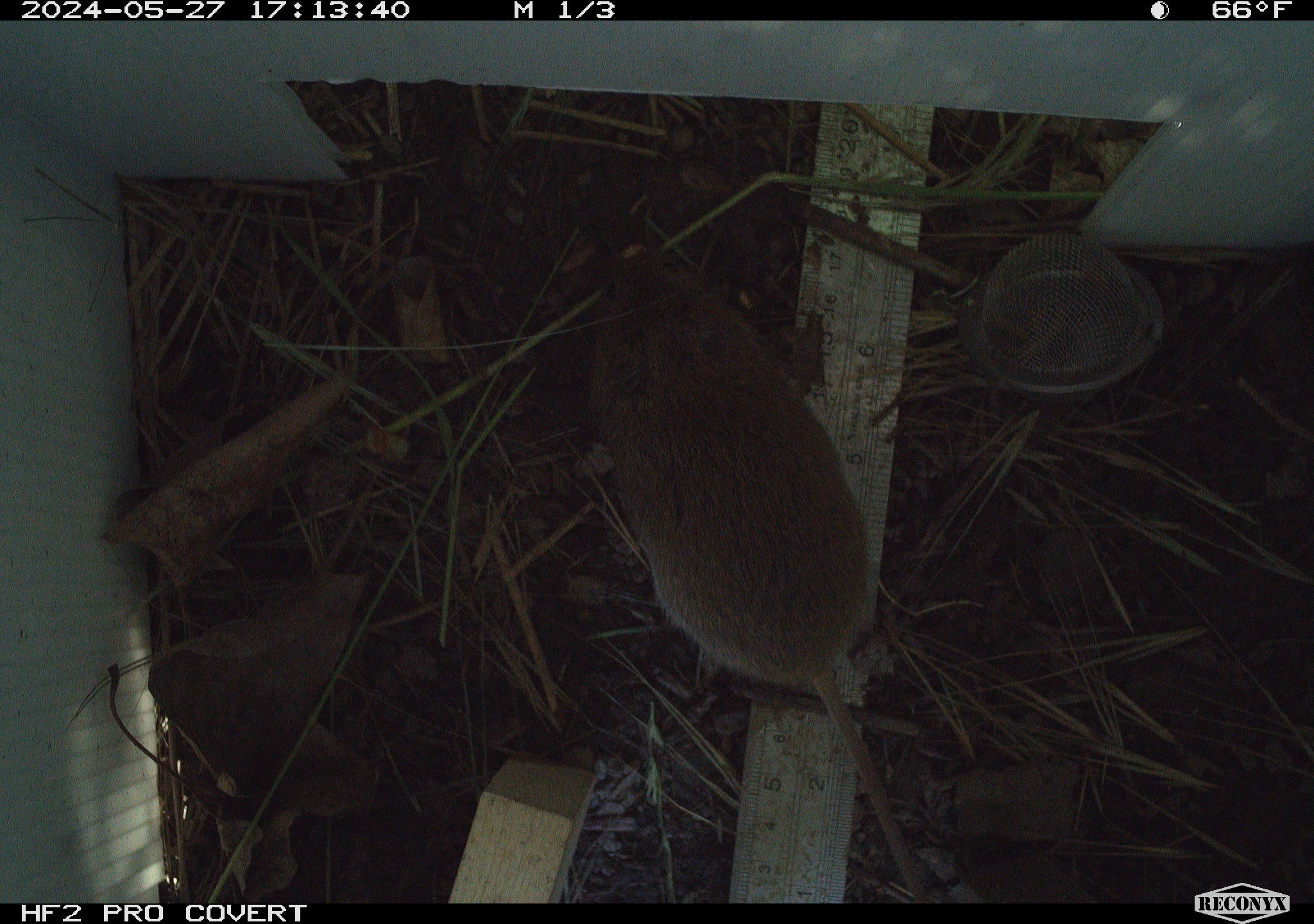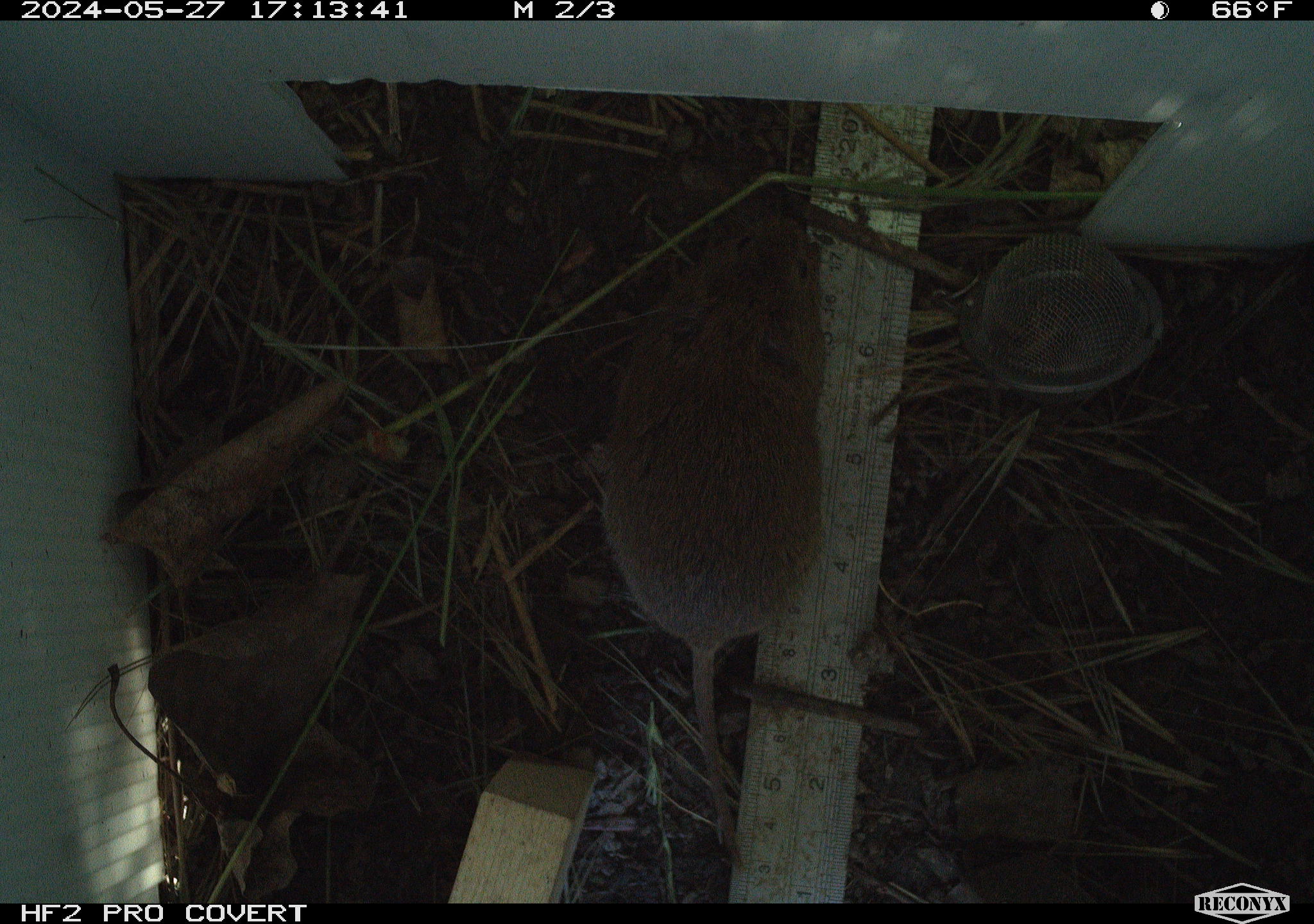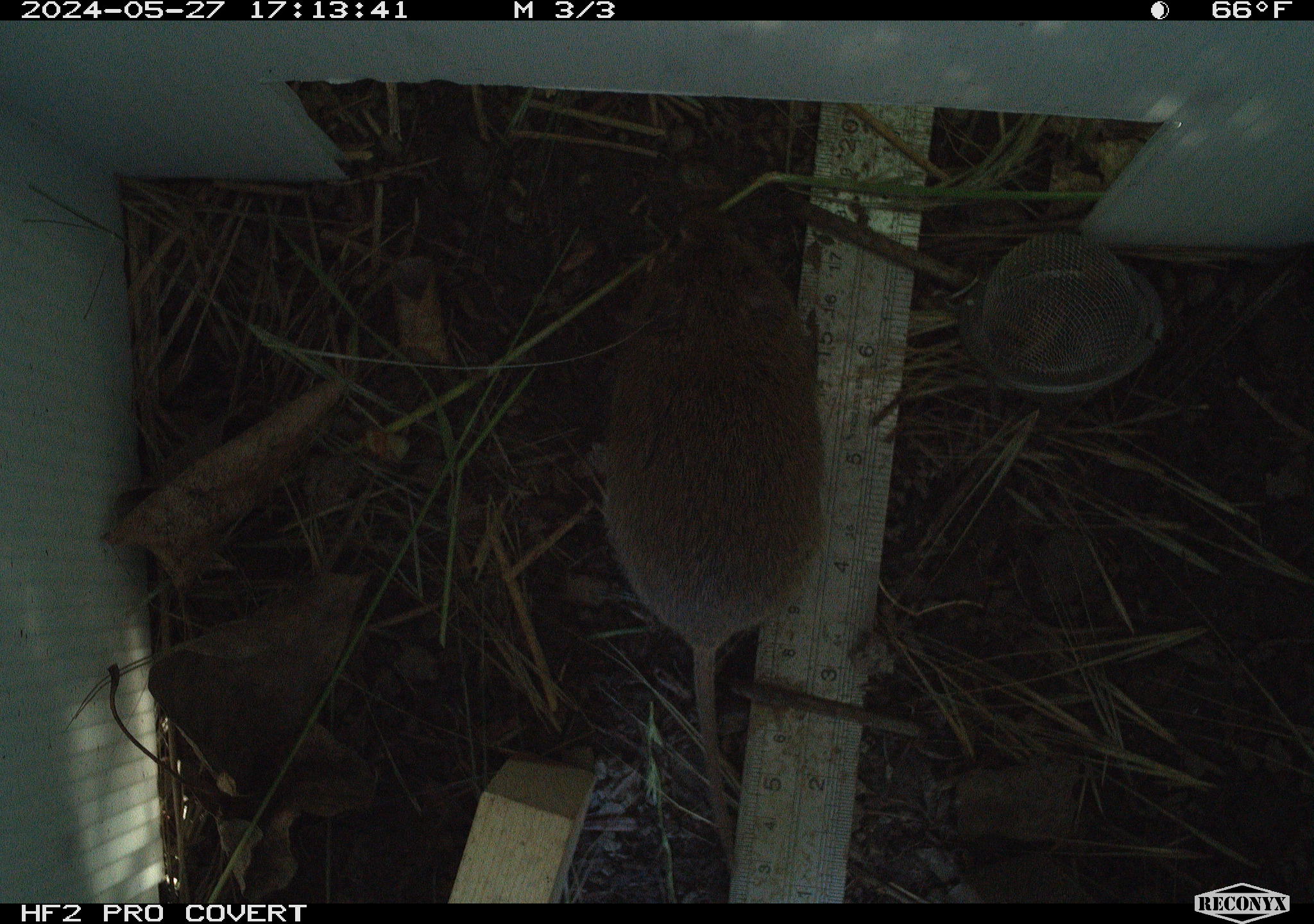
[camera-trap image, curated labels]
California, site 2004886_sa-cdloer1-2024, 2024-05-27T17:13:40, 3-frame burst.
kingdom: Animalia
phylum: Chordata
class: Mammalia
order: Rodentia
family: Cricetidae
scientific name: Arvicolinae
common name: voles, lemmings, and muskrats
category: arvicolinae subfamily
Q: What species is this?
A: Arvicolinae subfamily (voles, lemmings, and muskrats) (Arvicolinae).